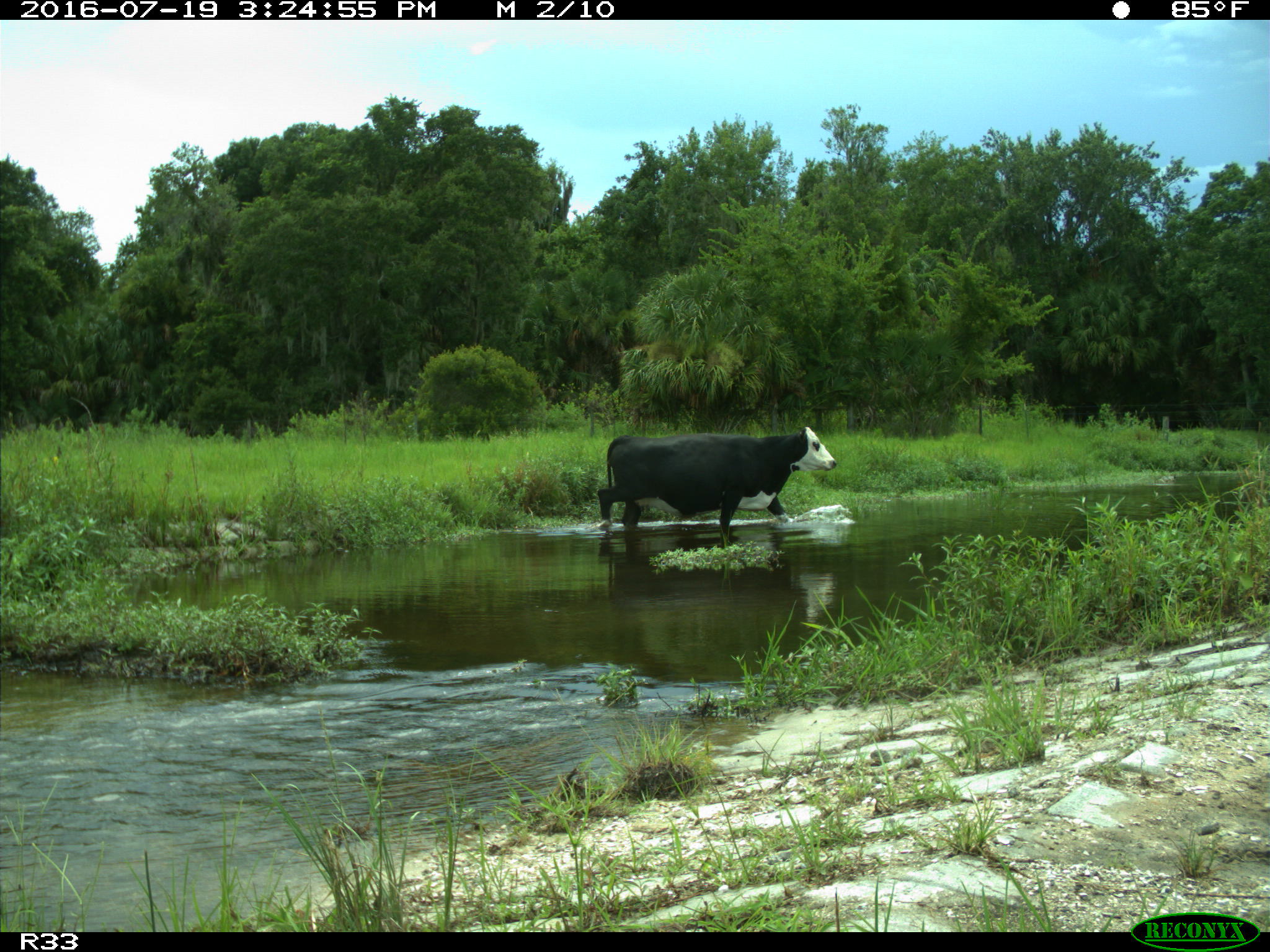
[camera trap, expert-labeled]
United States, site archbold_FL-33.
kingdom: Animalia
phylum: Chordata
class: Mammalia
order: Artiodactyla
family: Bovidae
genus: Bos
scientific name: Bos taurus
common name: domestic cow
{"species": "Bos taurus (domestic cow)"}